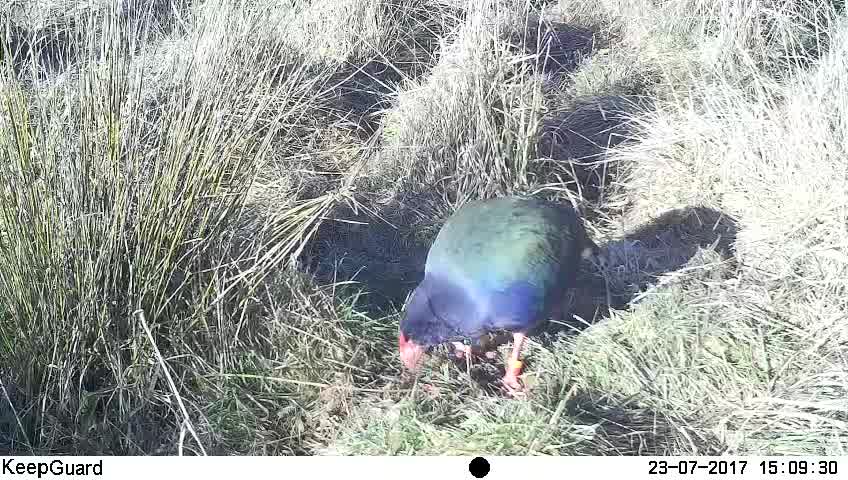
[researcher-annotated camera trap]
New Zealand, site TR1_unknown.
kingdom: Animalia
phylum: Chordata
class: Aves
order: Gruiformes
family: Rallidae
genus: Porphyrio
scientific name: Porphyrio mantelli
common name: takahe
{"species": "takahe (Porphyrio mantelli)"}